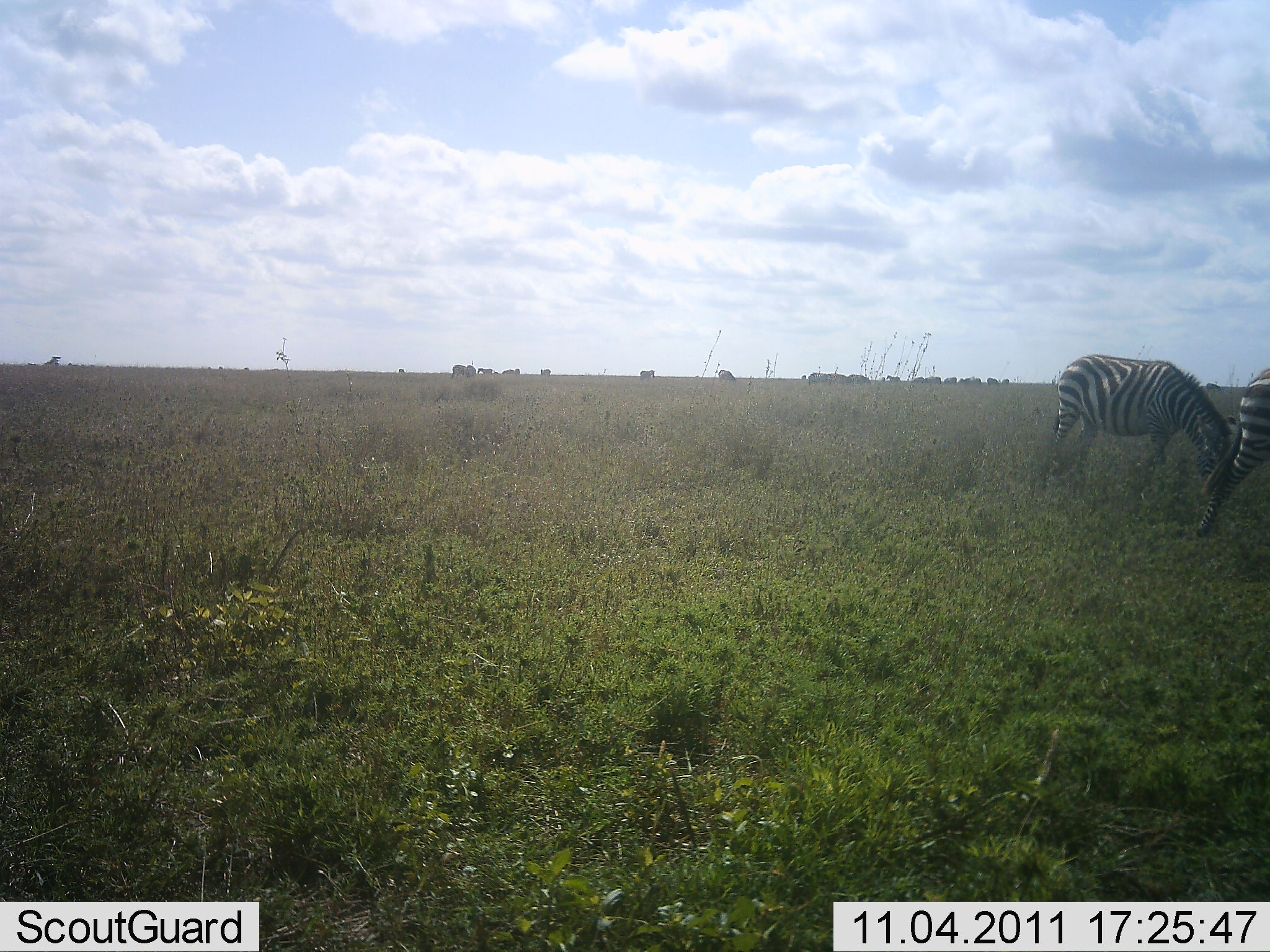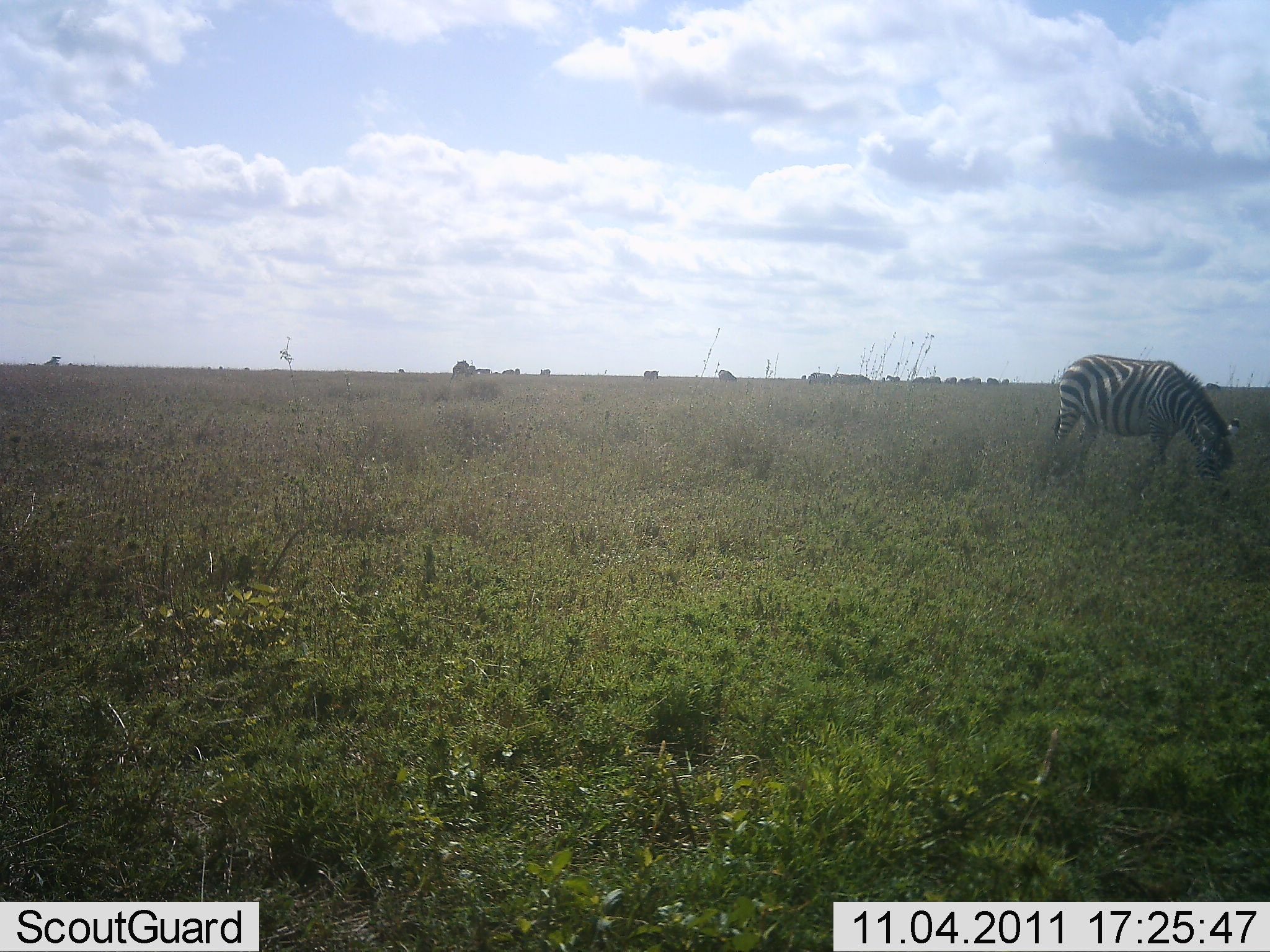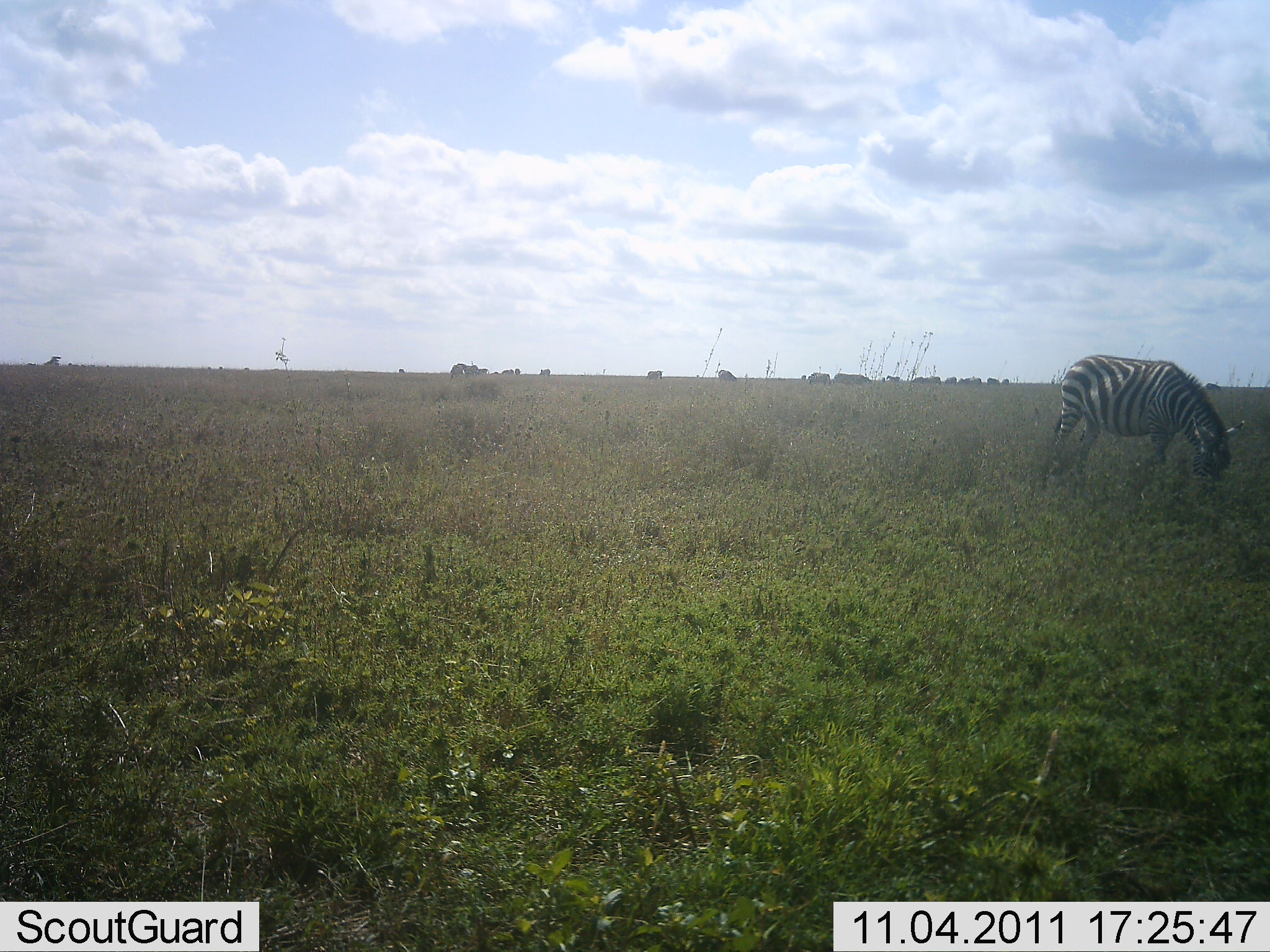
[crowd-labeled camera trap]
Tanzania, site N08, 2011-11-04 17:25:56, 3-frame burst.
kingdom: Animalia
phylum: Chordata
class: Mammalia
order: Perissodactyla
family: Equidae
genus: Equus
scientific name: Equus quagga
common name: plains zebra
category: zebra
Zebra (plains zebra) (Equus quagga), count 2. Behavior (volunteer vote fractions): standing 15%, resting 0%, moving 31%, interacting 0%. Young present (vote fraction): 0%. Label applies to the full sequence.